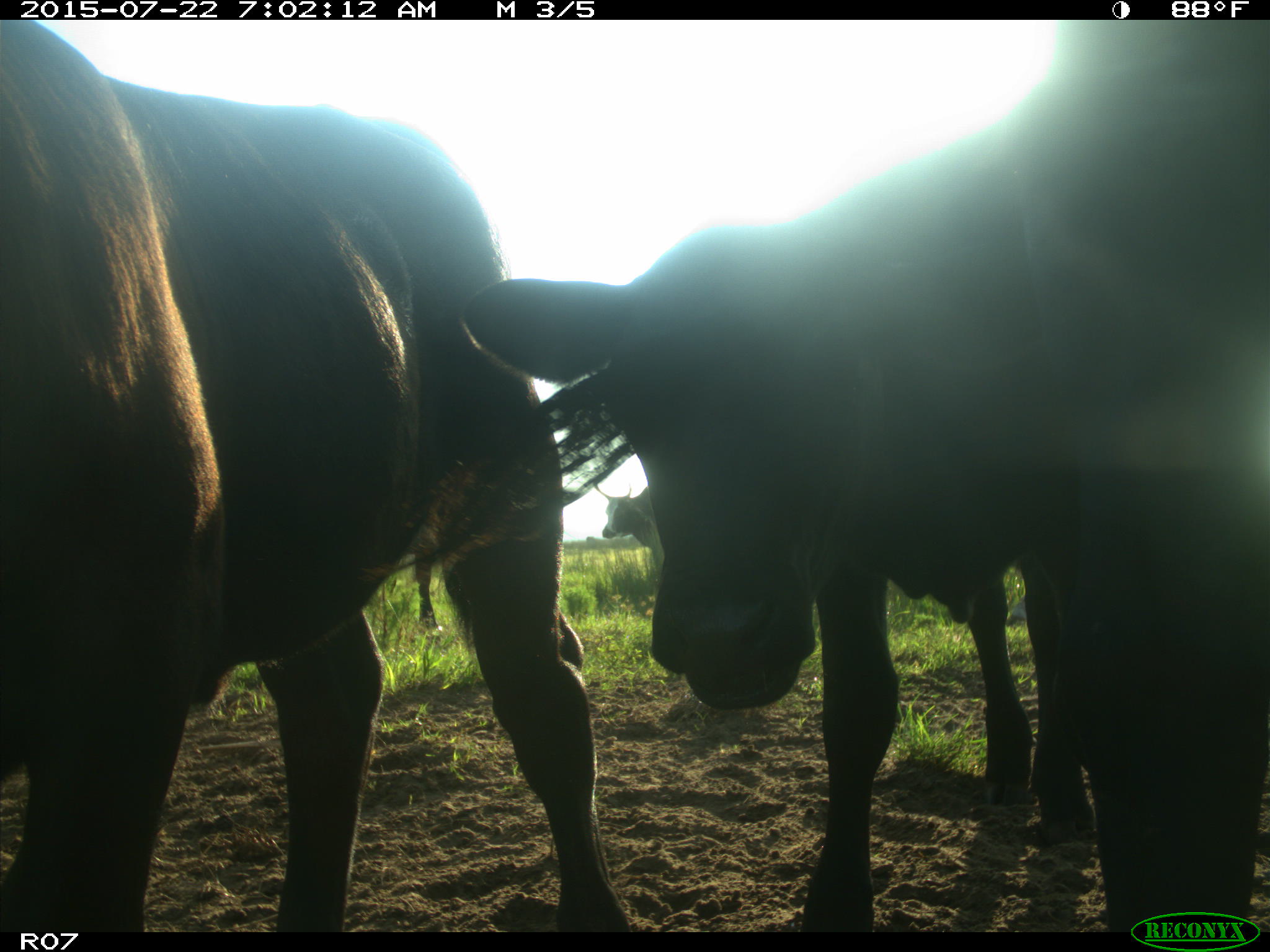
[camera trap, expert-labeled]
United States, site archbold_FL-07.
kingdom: Animalia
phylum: Chordata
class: Mammalia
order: Artiodactyla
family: Bovidae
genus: Bos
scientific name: Bos taurus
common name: domestic cow